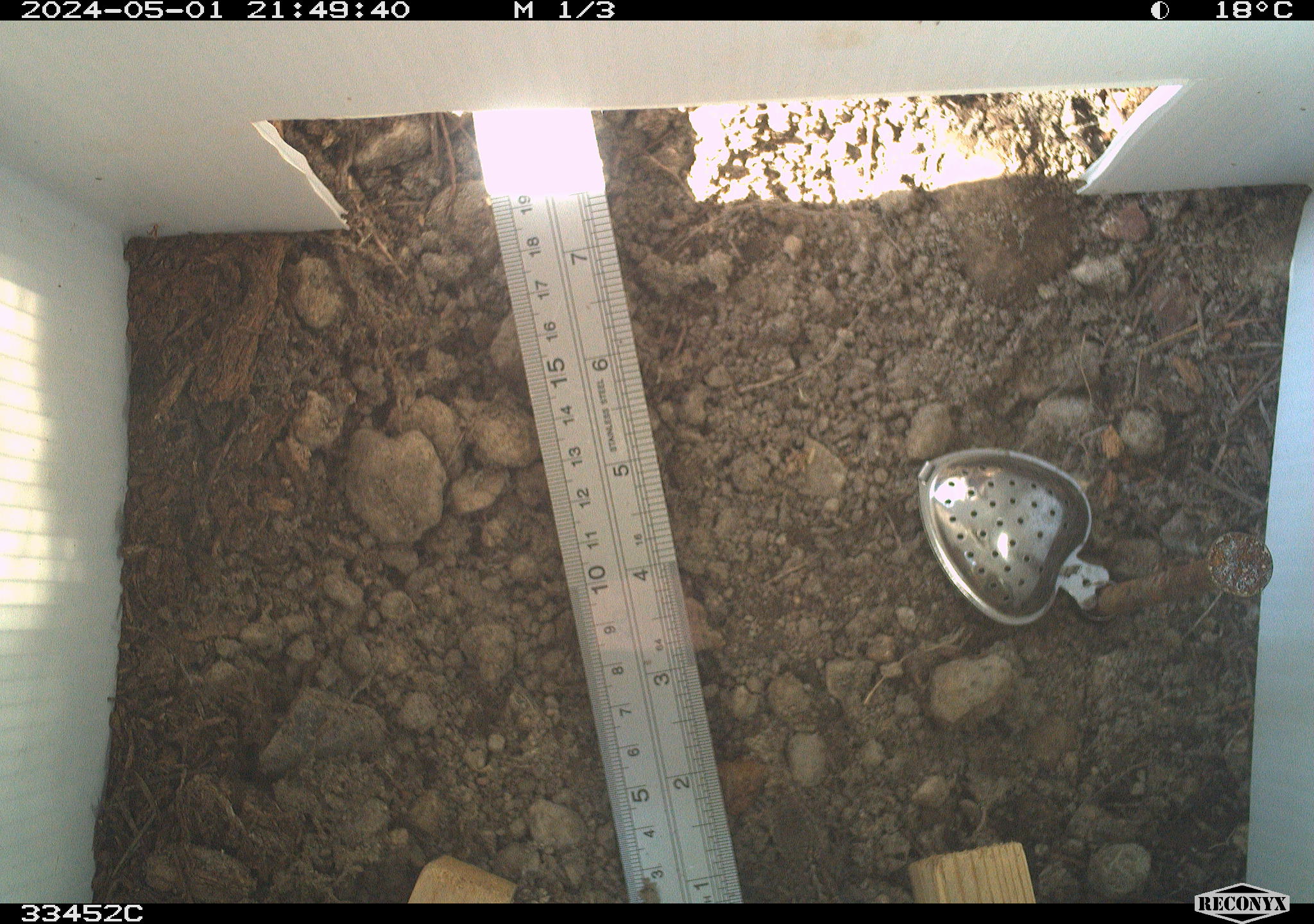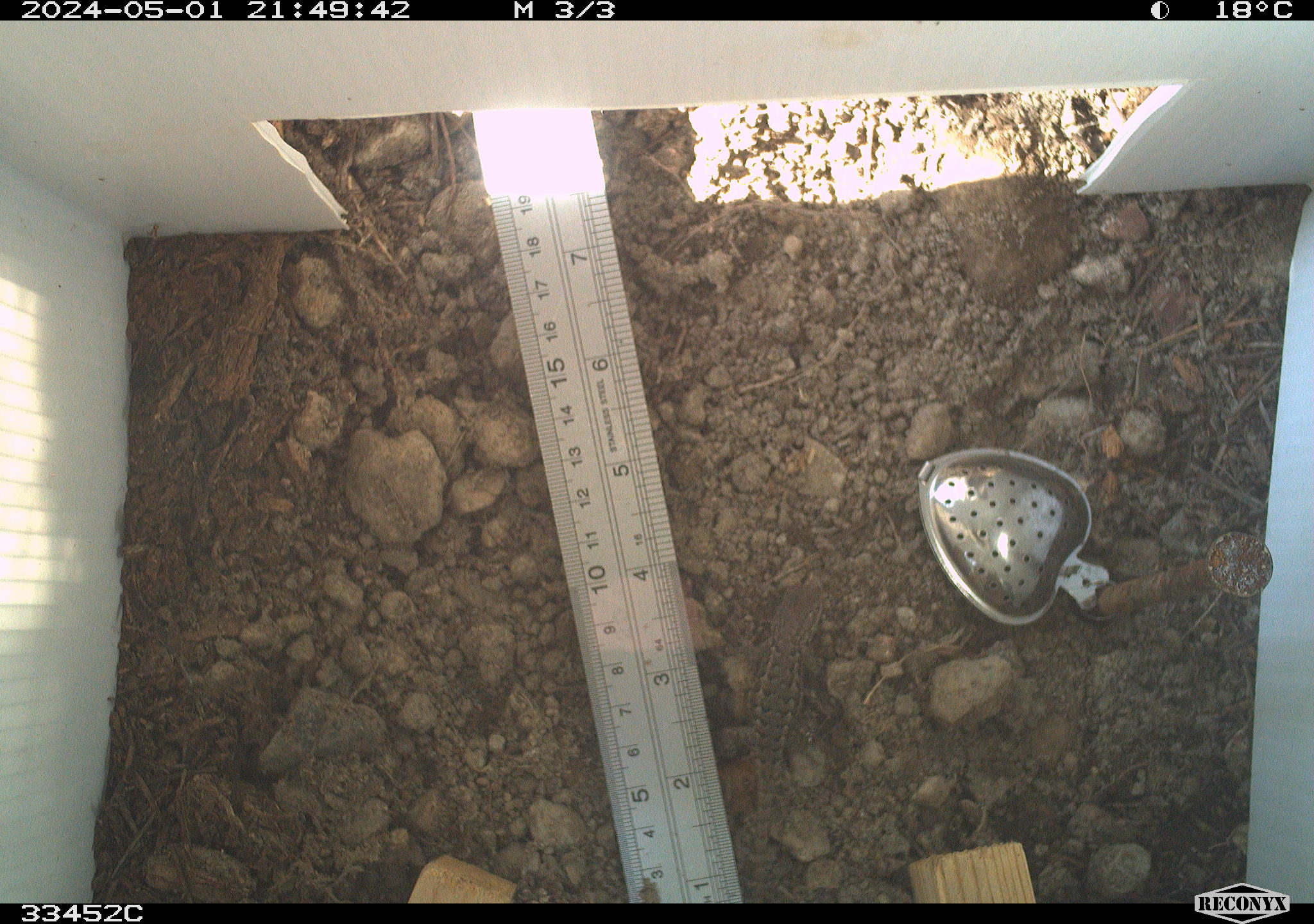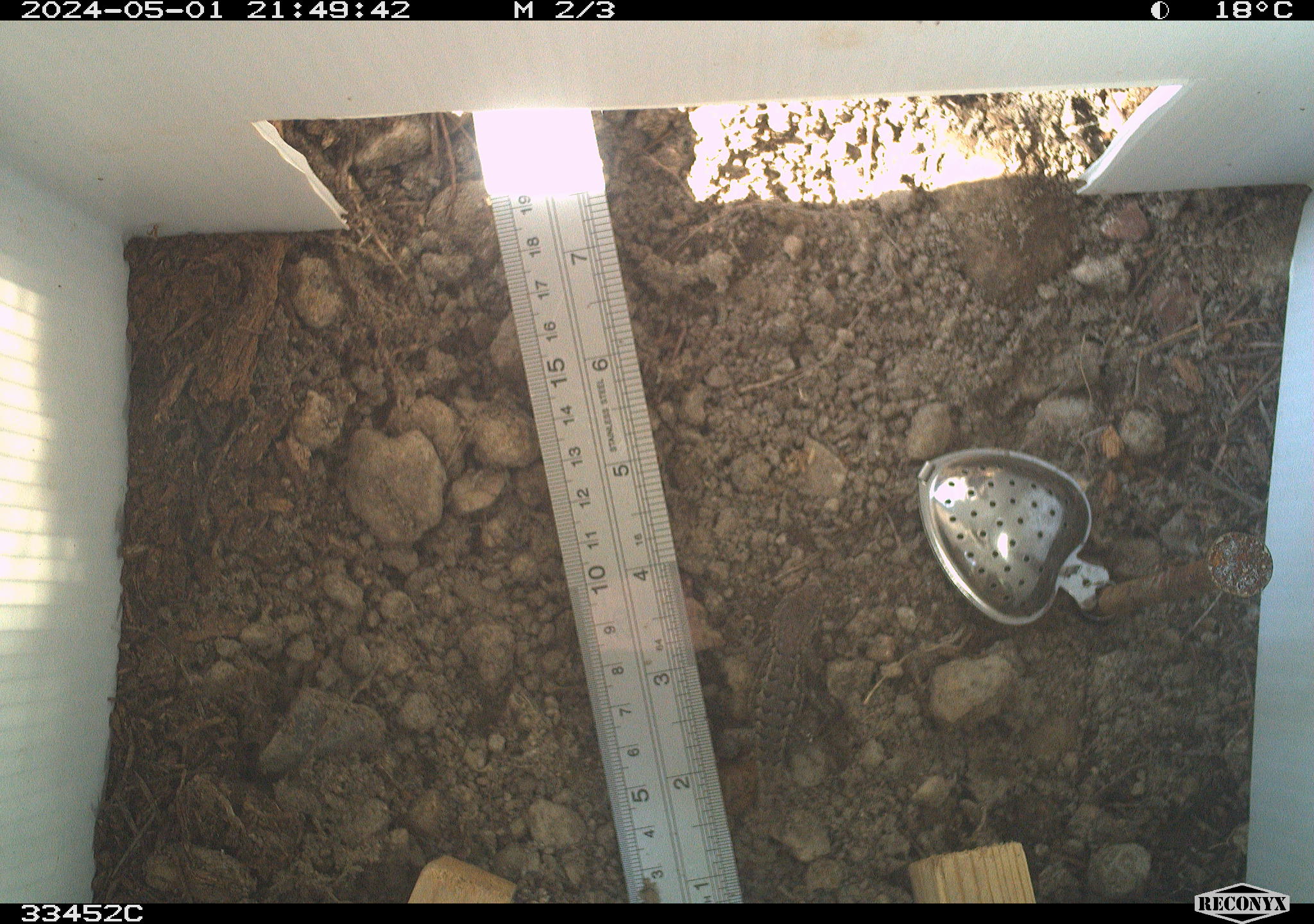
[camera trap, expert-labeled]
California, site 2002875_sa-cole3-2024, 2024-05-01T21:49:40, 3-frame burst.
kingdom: Animalia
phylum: Chordata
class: Reptilia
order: Squamata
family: Phrynosomatidae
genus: Sceloporus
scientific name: Sceloporus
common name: spiny lizards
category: sceloporus species